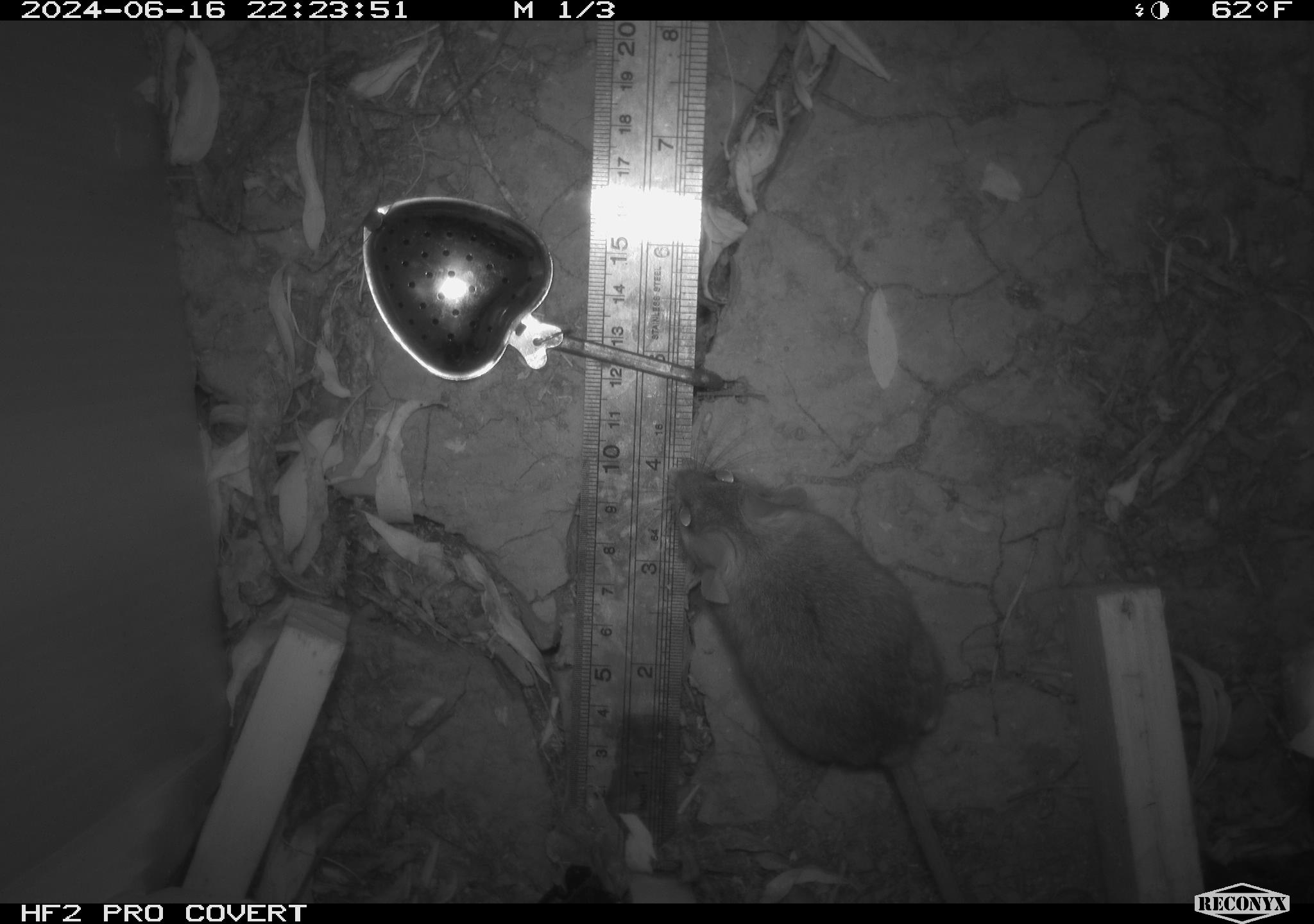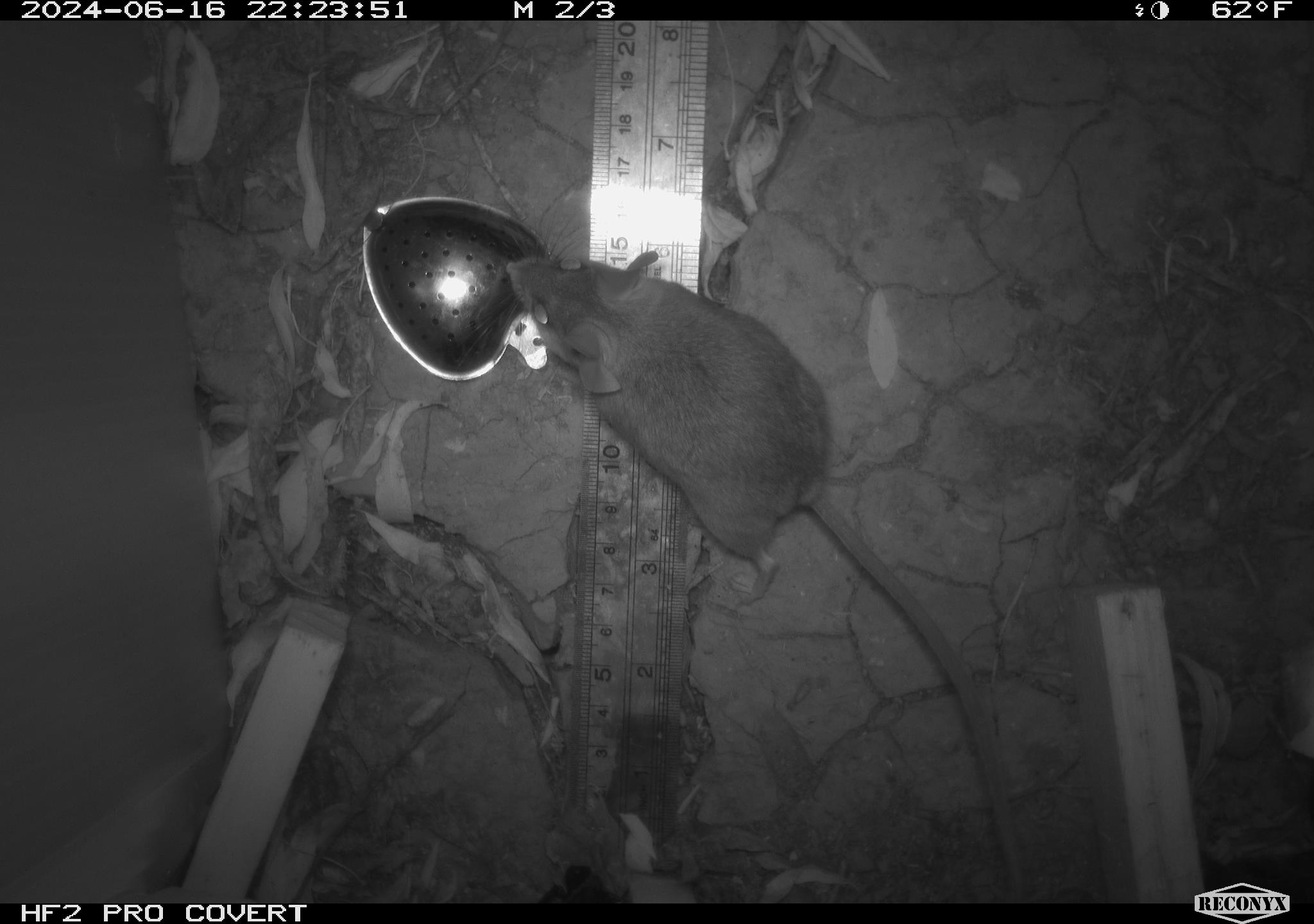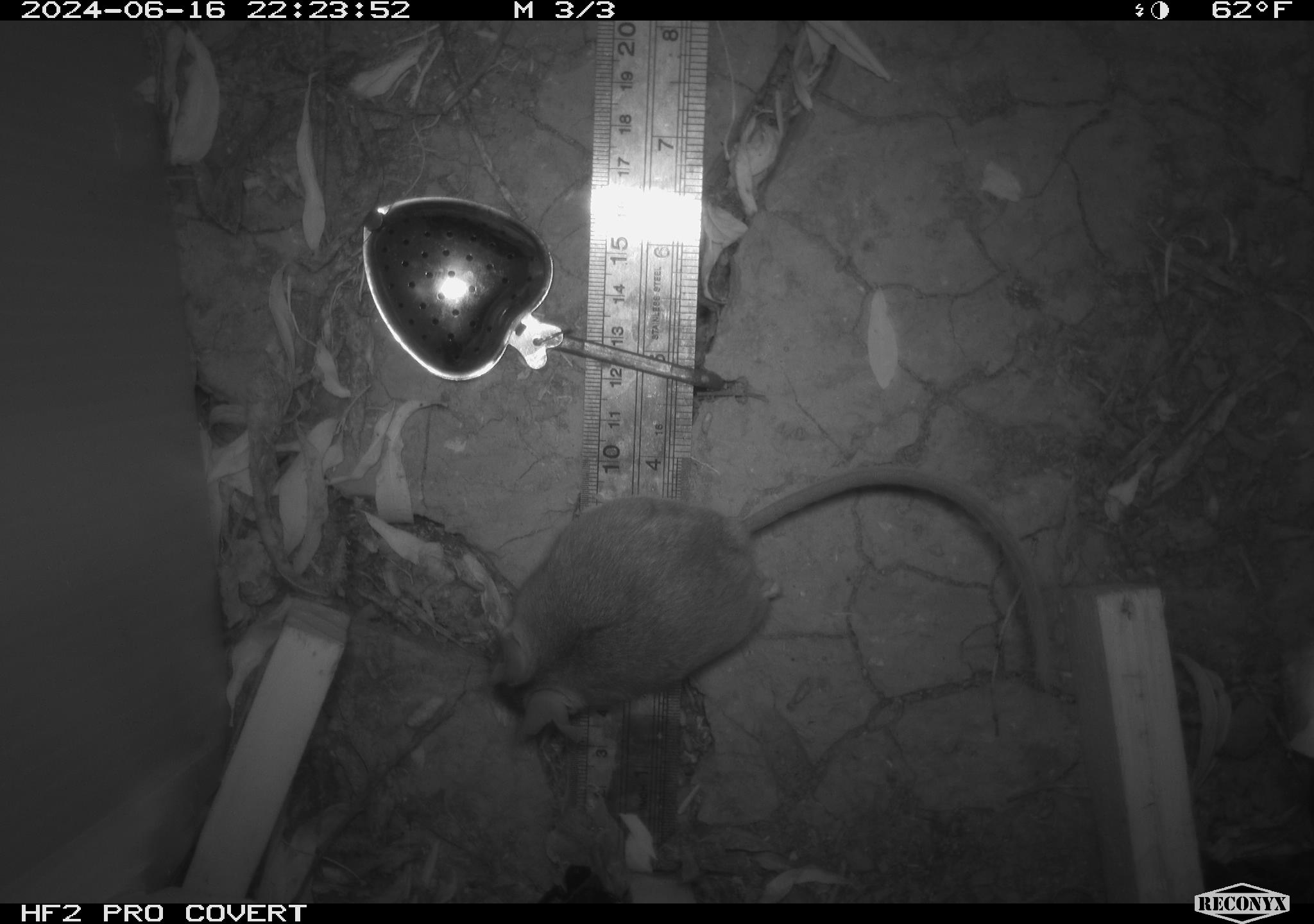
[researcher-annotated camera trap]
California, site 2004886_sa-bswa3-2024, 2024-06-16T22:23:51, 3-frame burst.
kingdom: Animalia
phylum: Chordata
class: Mammalia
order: Rodentia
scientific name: Rodentia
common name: mouse species